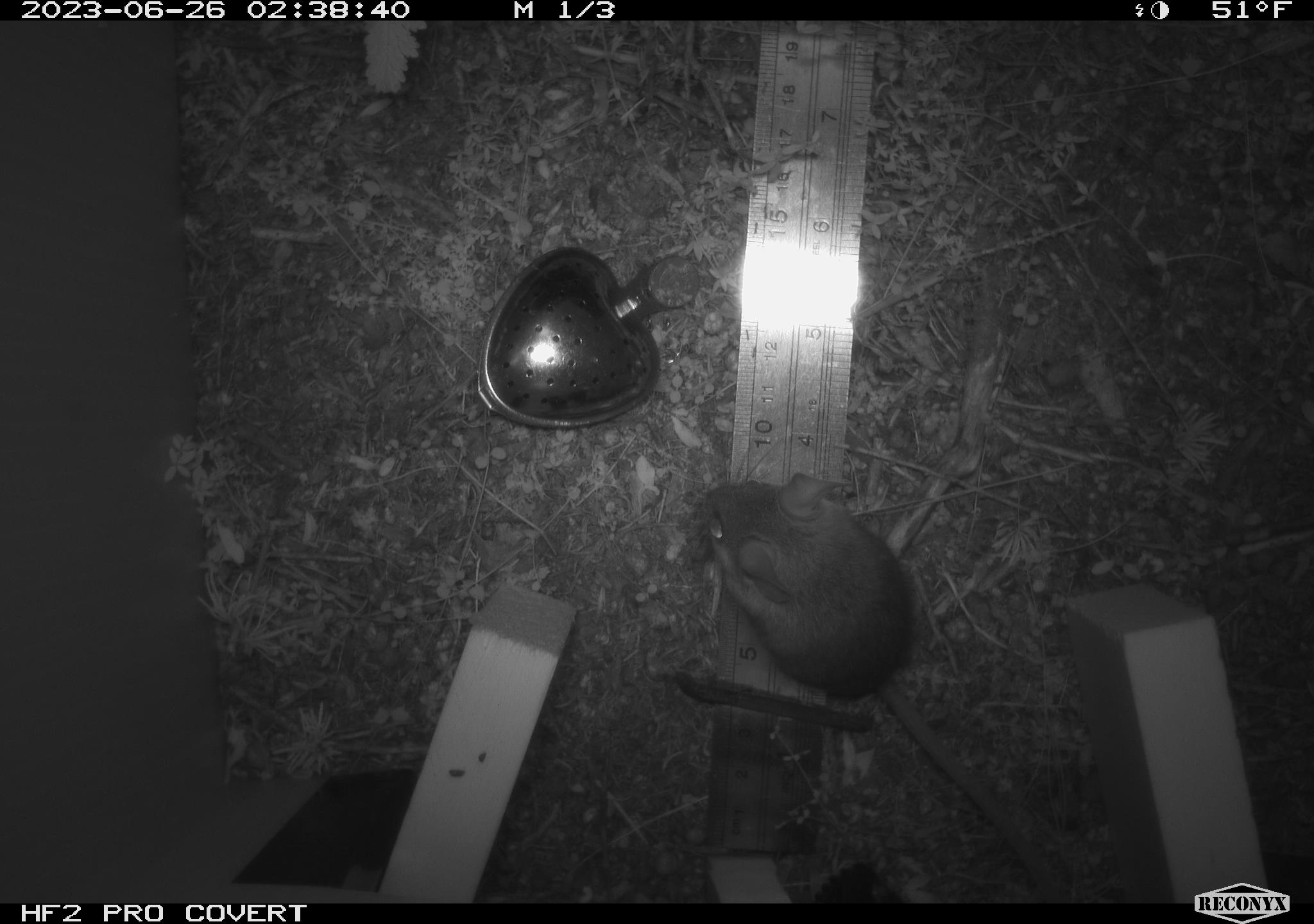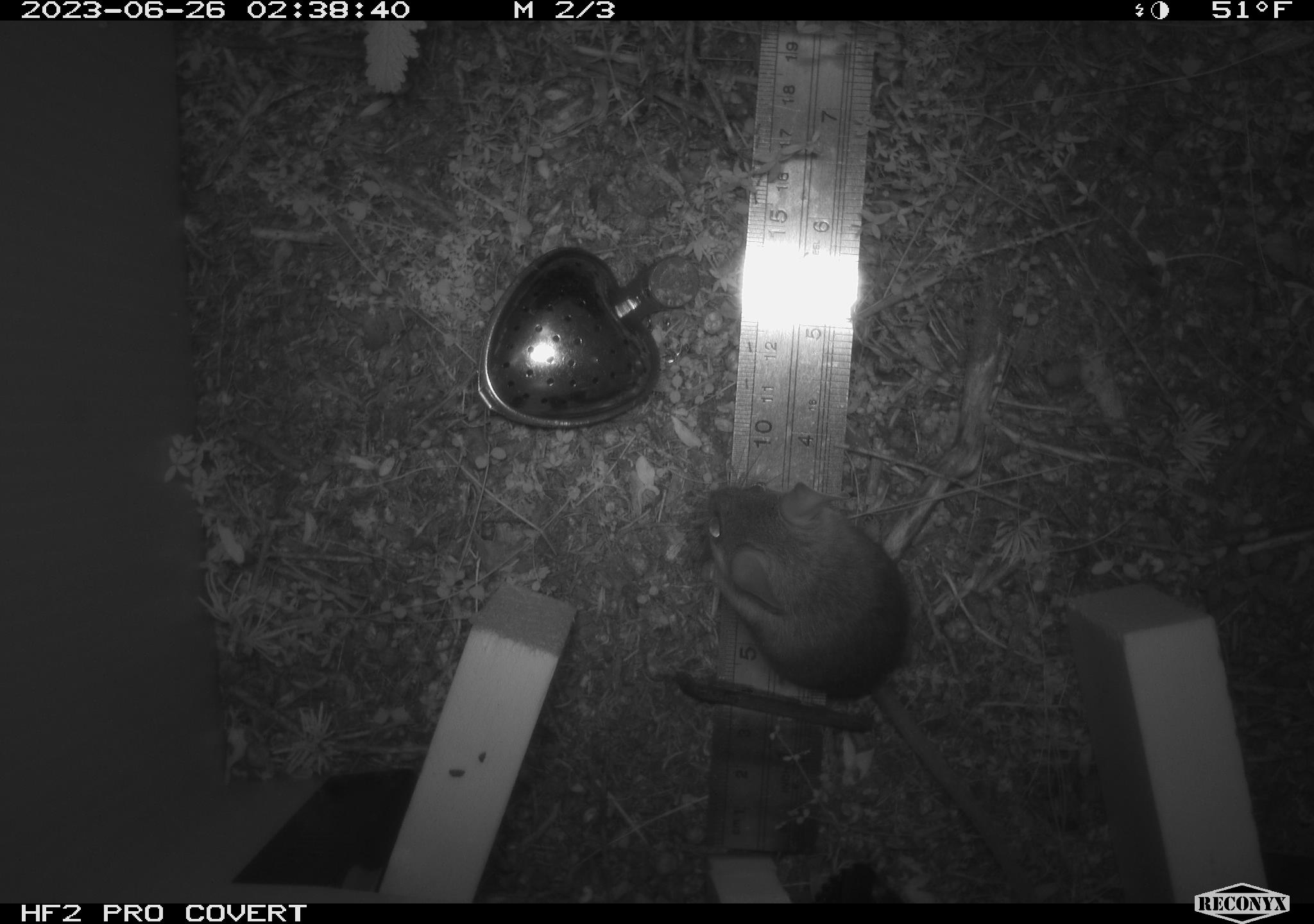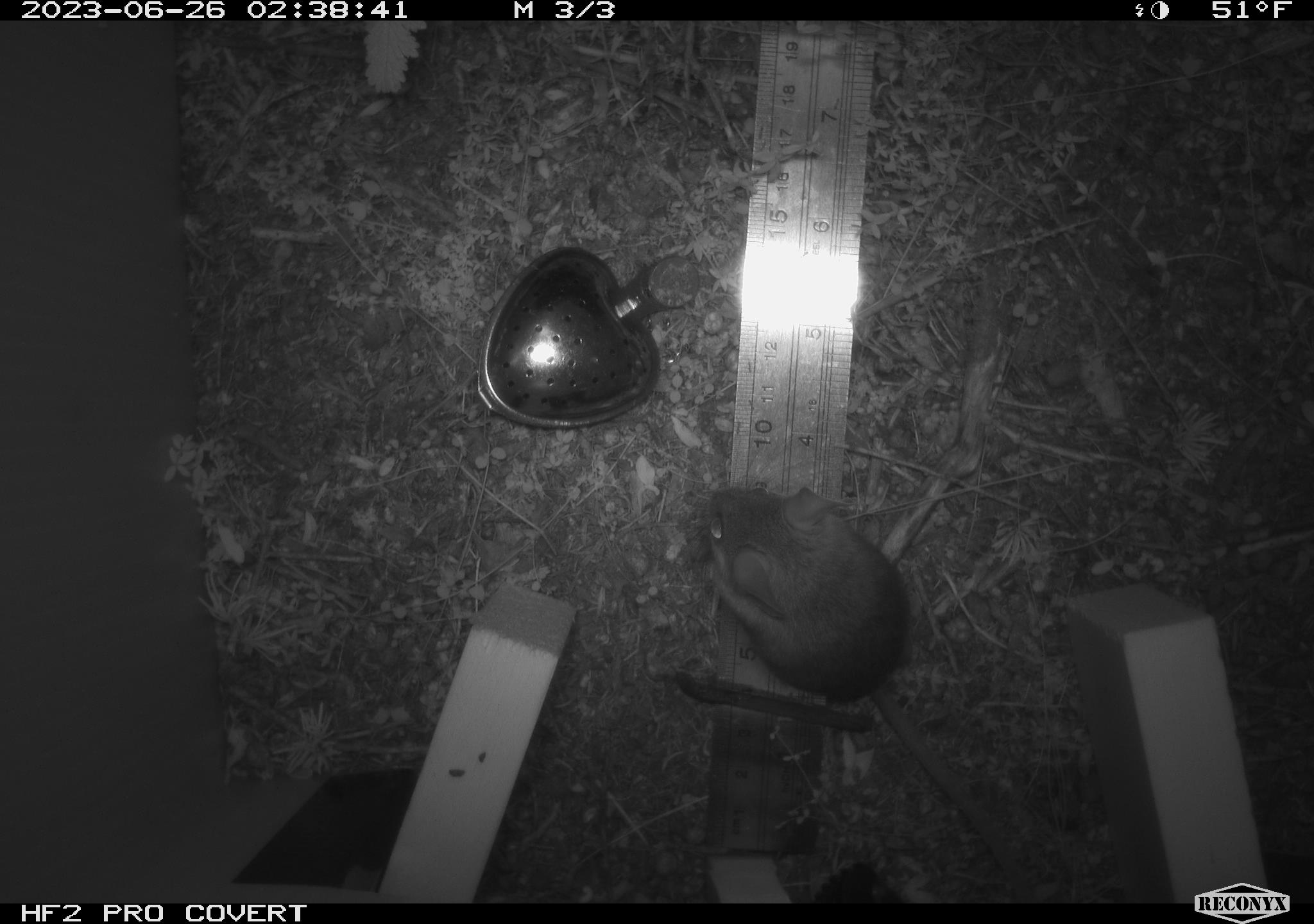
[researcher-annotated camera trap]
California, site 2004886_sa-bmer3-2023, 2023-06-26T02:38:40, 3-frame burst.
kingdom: Animalia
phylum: Chordata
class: Mammalia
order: Rodentia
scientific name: Rodentia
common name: mouse species